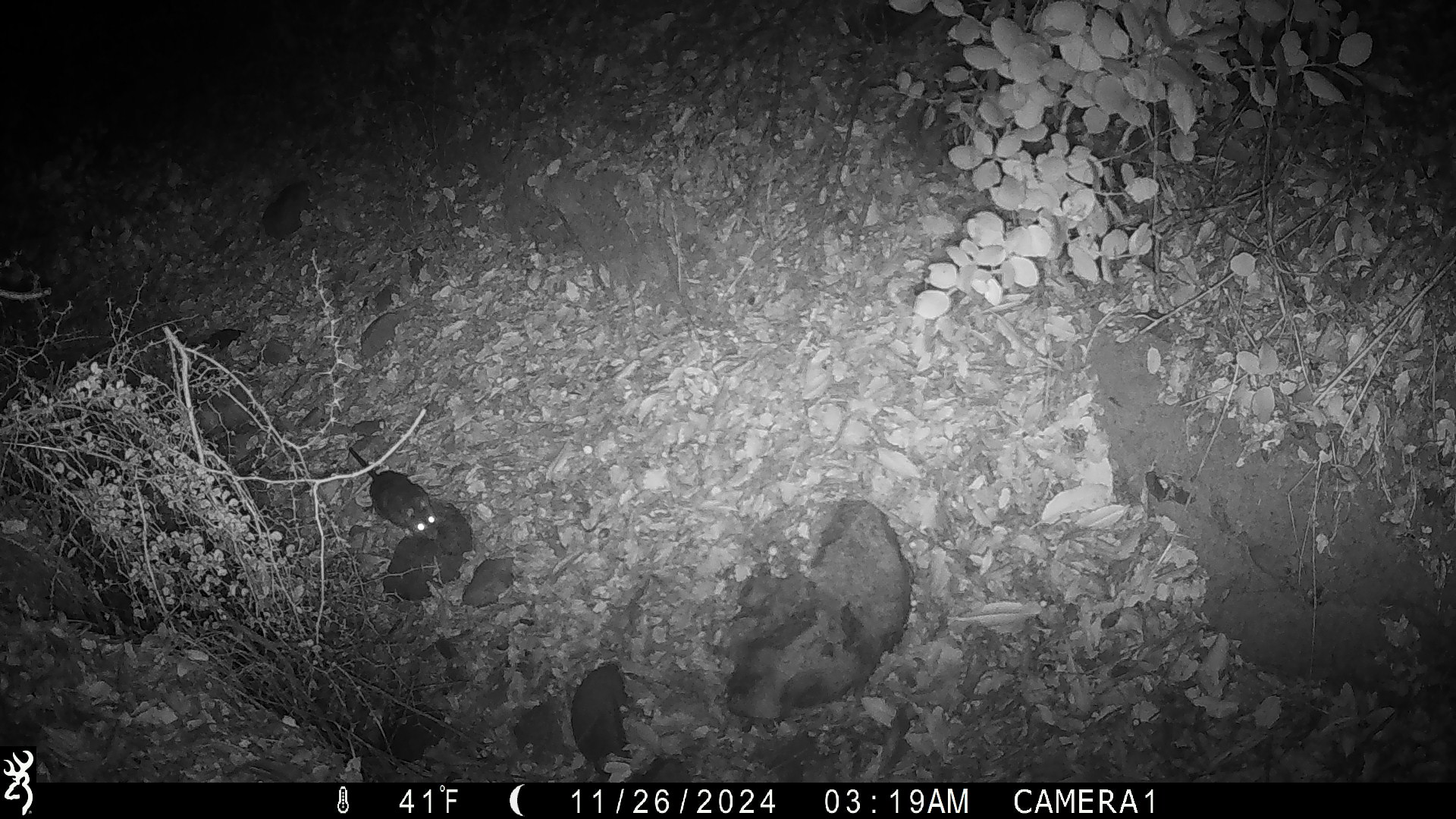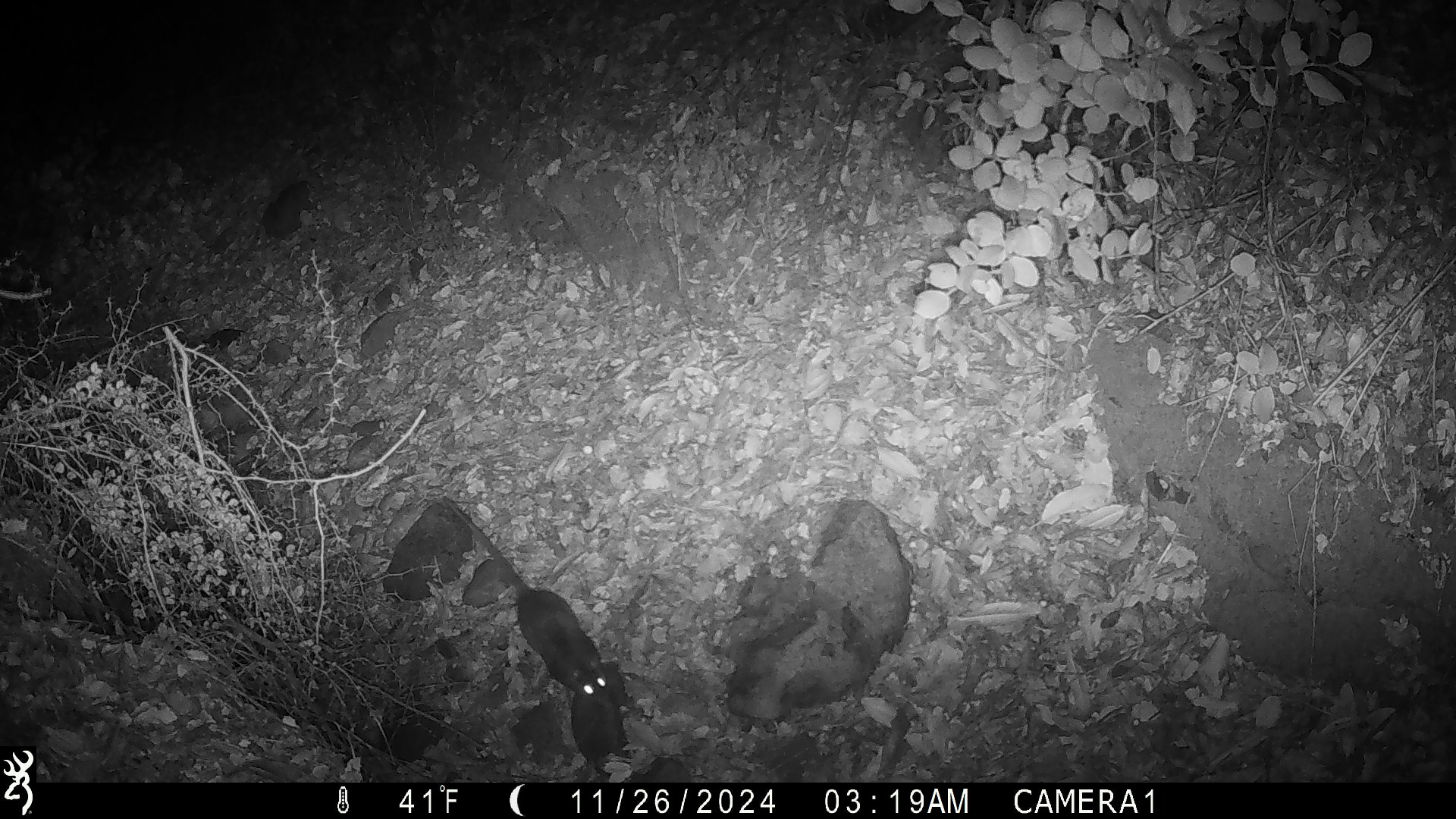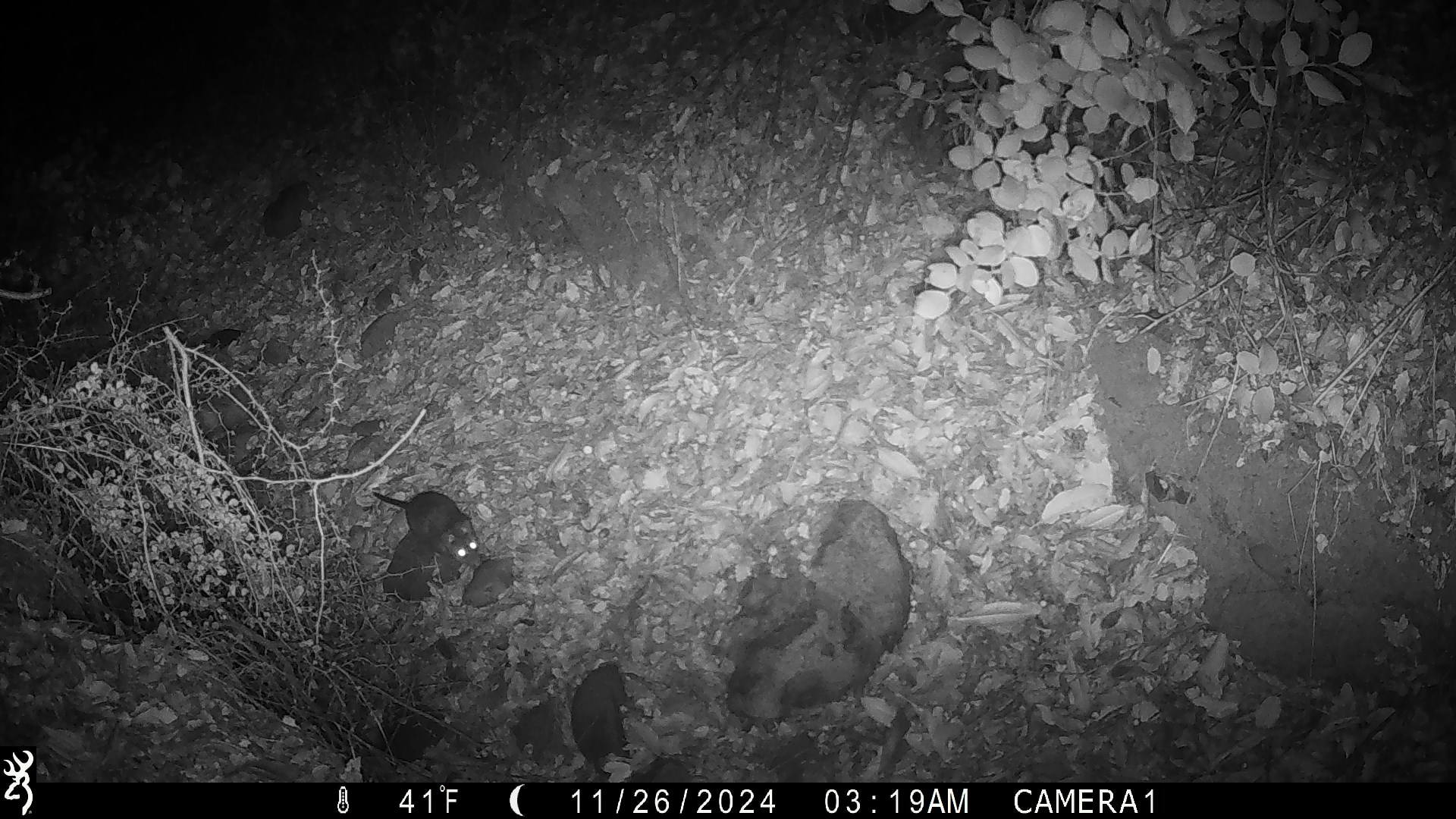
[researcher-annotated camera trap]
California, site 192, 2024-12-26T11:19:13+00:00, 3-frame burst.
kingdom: Animalia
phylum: Chordata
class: Mammalia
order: Rodentia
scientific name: Rodentia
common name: mouse or rat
Mouse or rat (Rodentia).